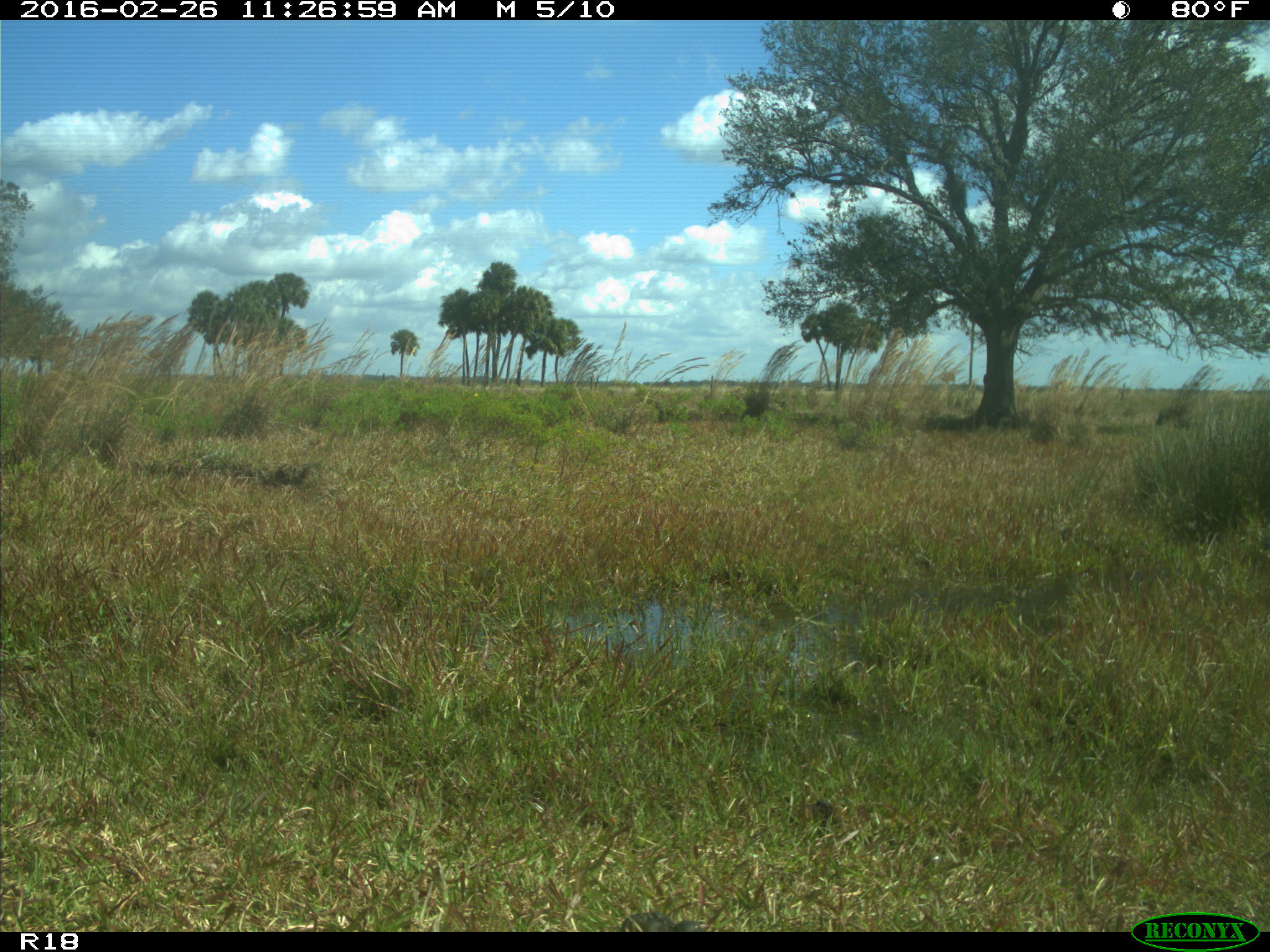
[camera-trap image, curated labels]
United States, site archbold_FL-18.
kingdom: Animalia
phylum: Chordata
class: Mammalia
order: Carnivora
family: Procyonidae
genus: Procyon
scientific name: Procyon lotor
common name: common raccoon